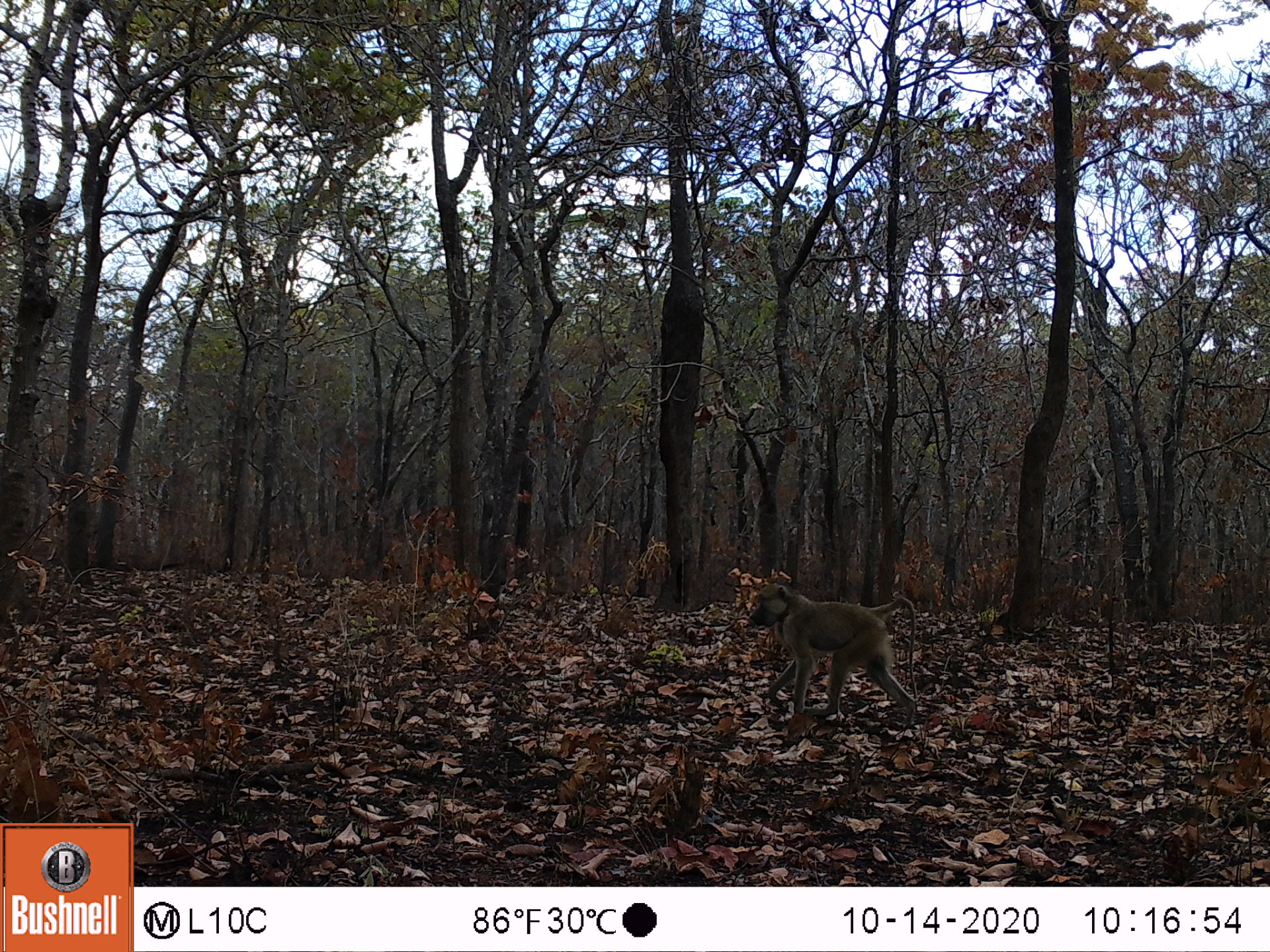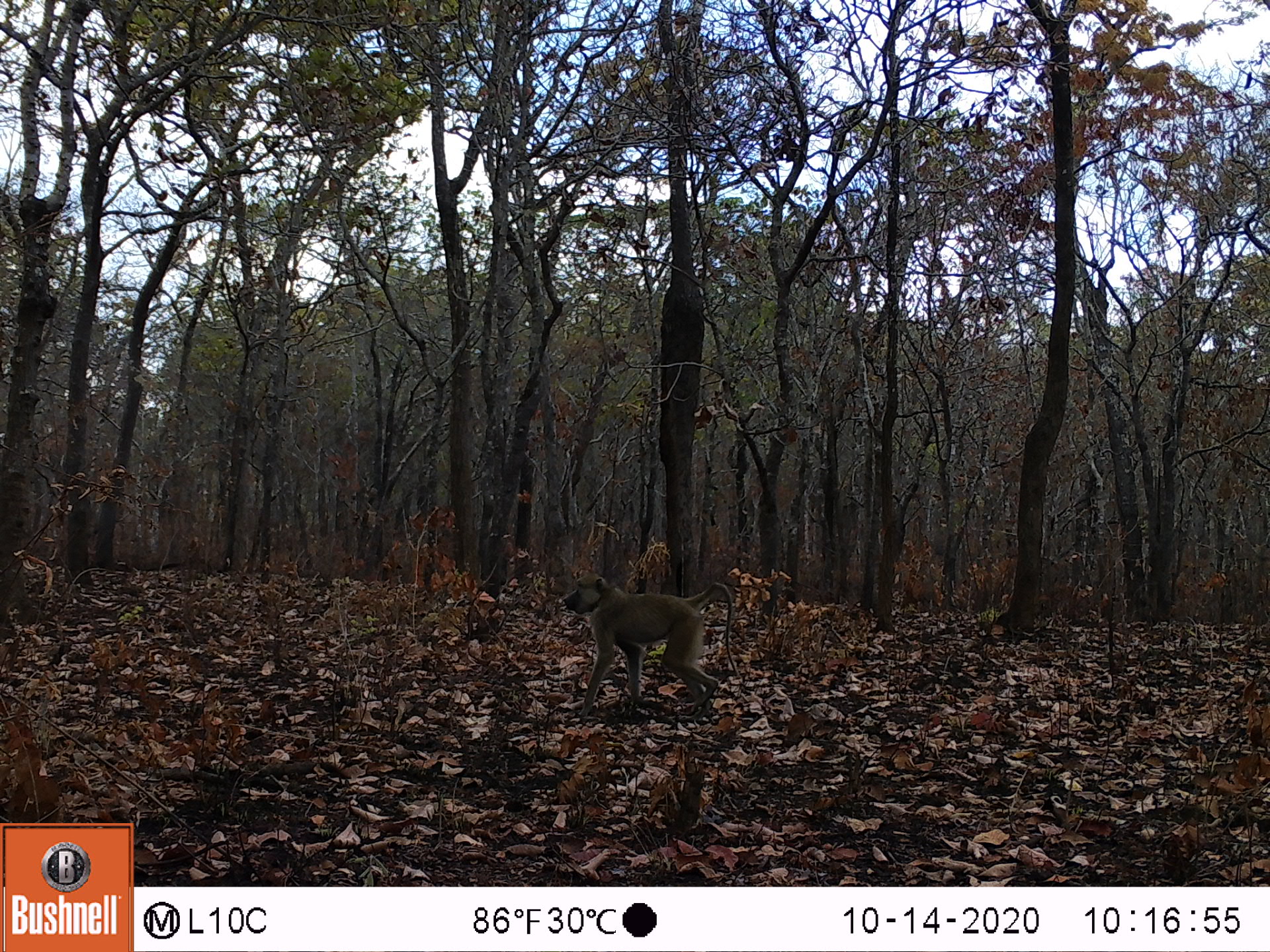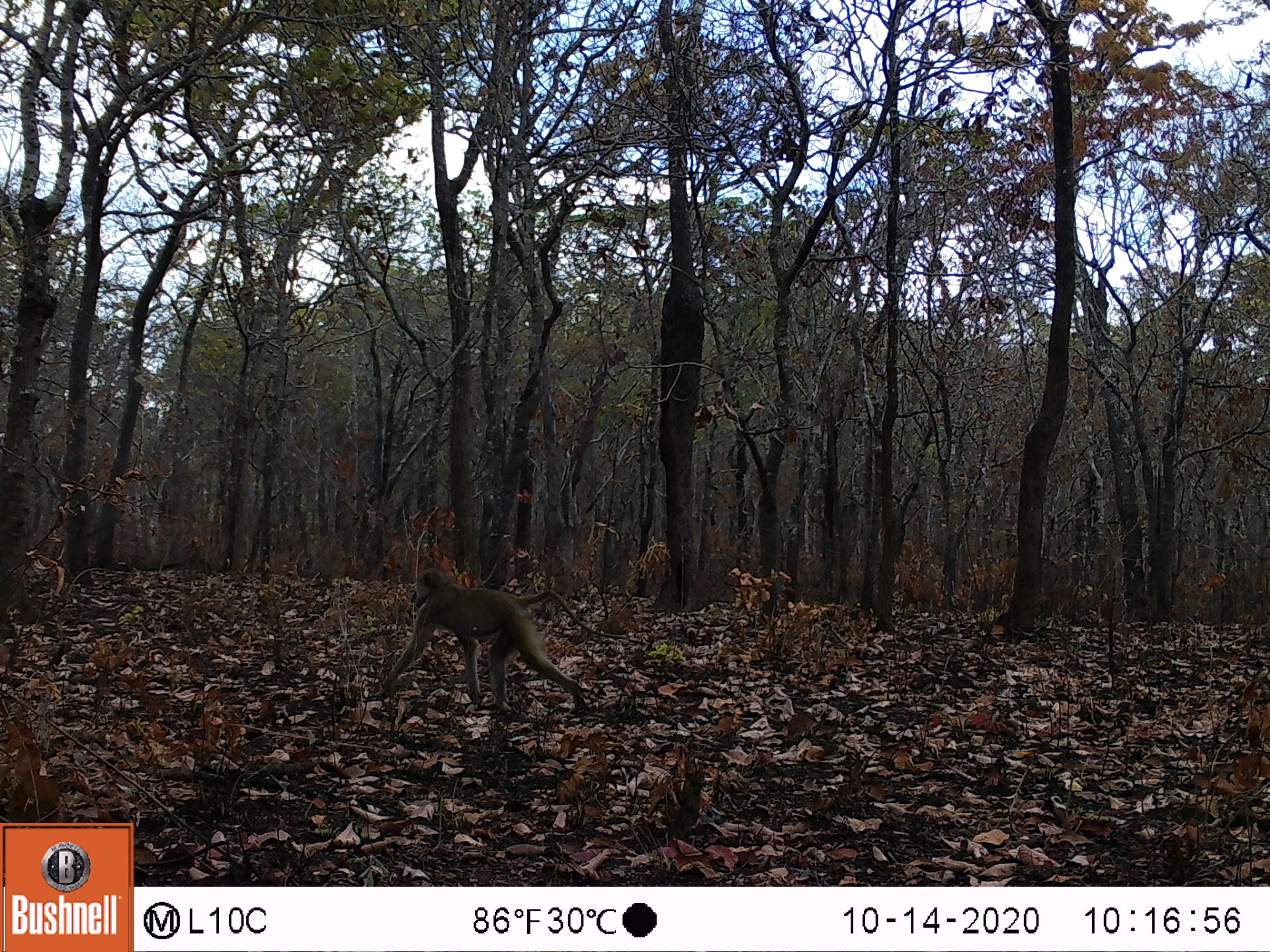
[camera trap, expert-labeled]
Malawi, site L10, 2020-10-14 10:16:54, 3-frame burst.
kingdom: Animalia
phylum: Chordata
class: Mammalia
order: Primates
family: Cercopithecidae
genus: Papio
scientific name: Papio cynocephalus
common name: yellow baboon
Yellow baboon (Papio cynocephalus), count 1.